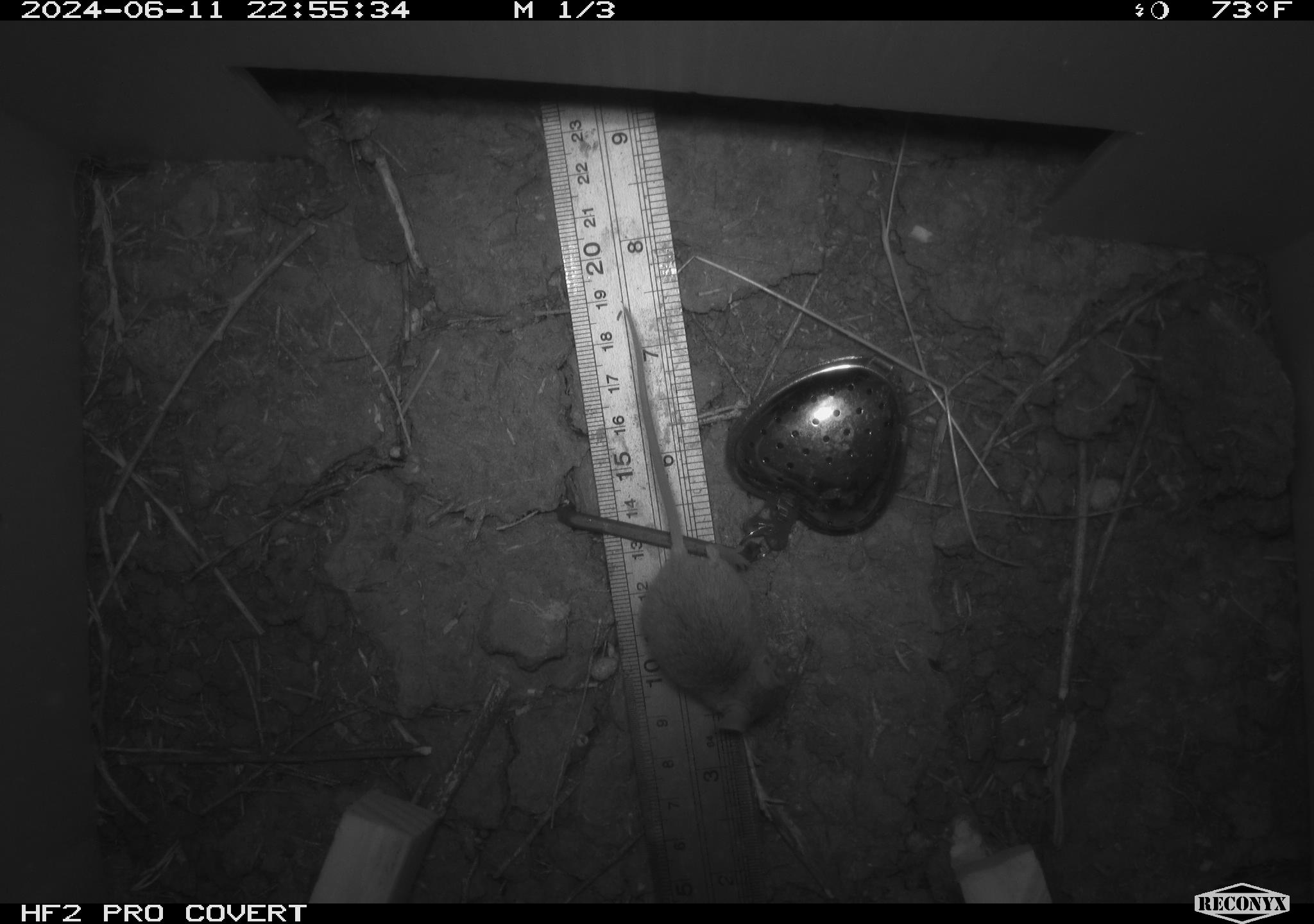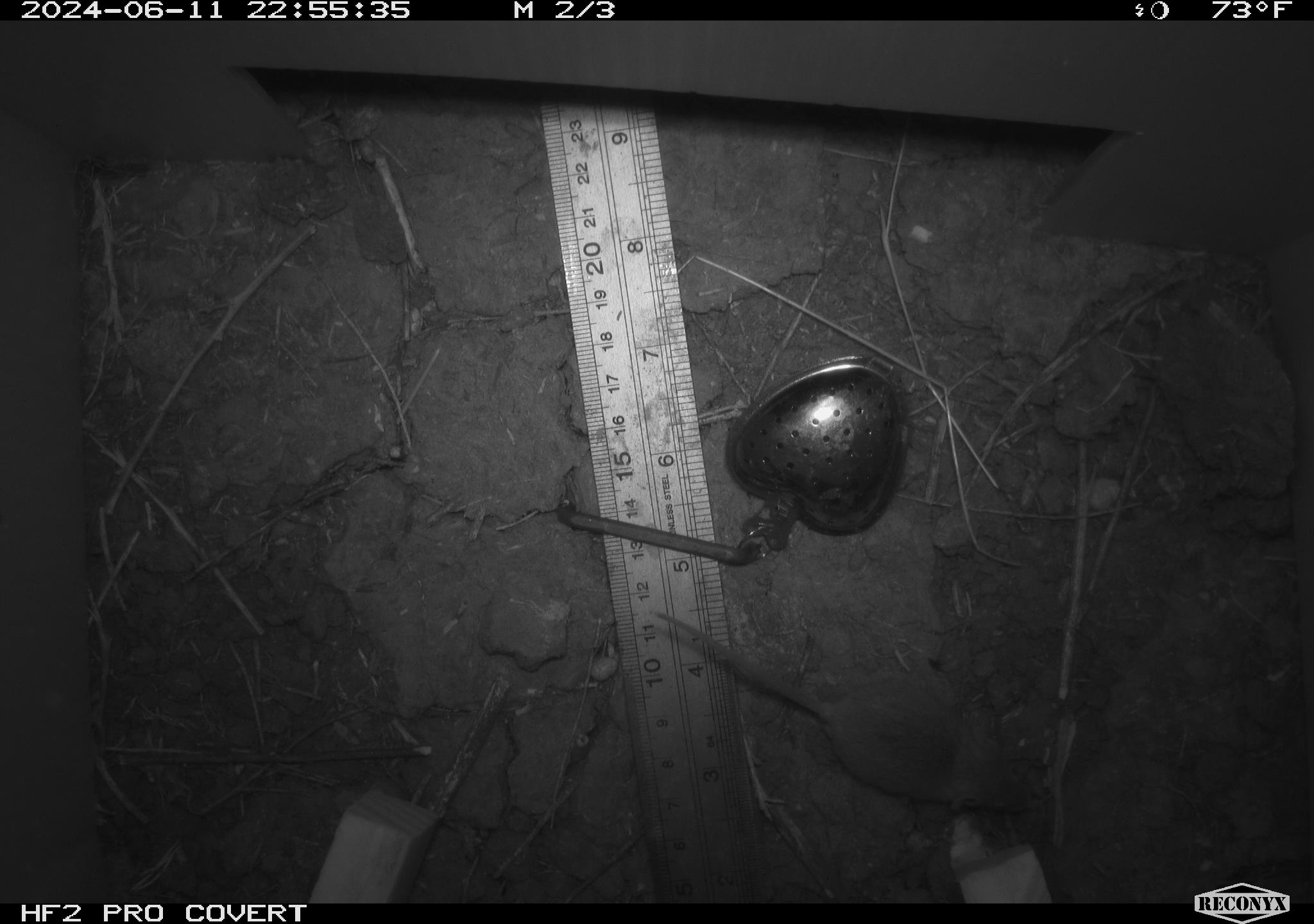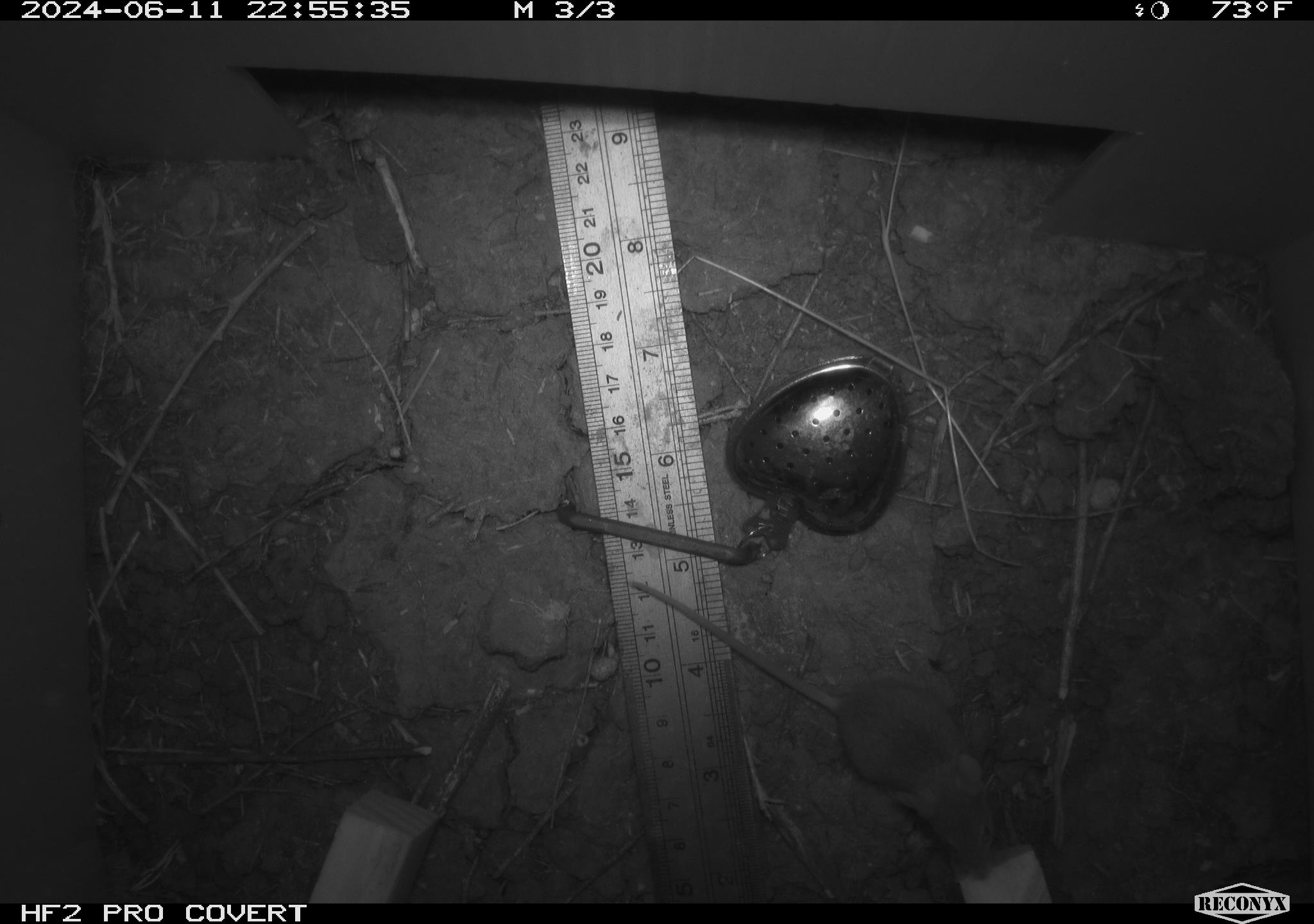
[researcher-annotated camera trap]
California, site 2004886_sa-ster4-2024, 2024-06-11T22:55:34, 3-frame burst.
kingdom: Animalia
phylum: Chordata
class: Mammalia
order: Rodentia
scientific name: Rodentia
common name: mouse species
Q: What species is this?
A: Mouse species (Rodentia).